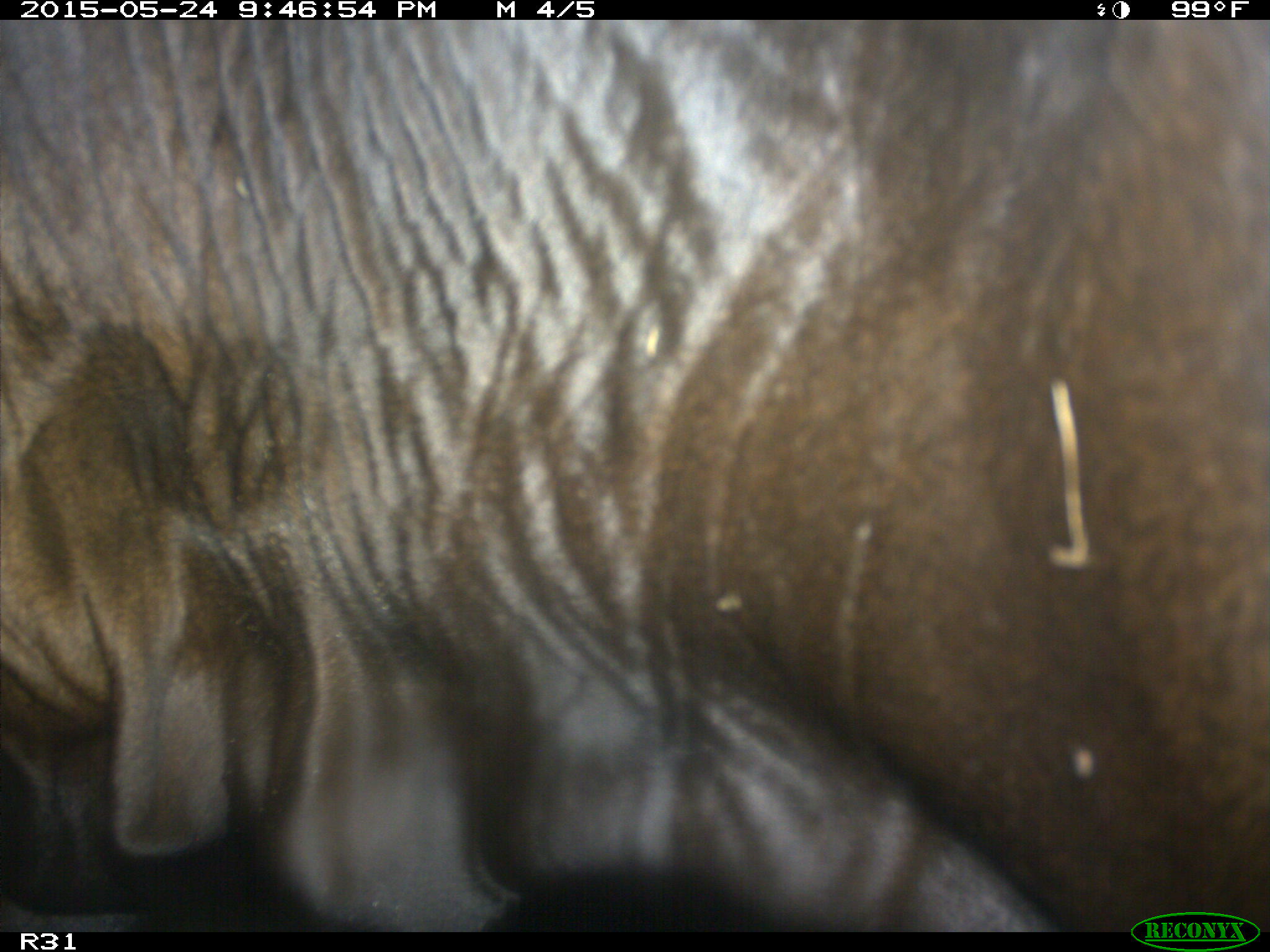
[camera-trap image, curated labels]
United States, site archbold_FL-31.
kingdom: Animalia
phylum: Chordata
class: Mammalia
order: Artiodactyla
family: Bovidae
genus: Bos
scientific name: Bos taurus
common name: domestic cow